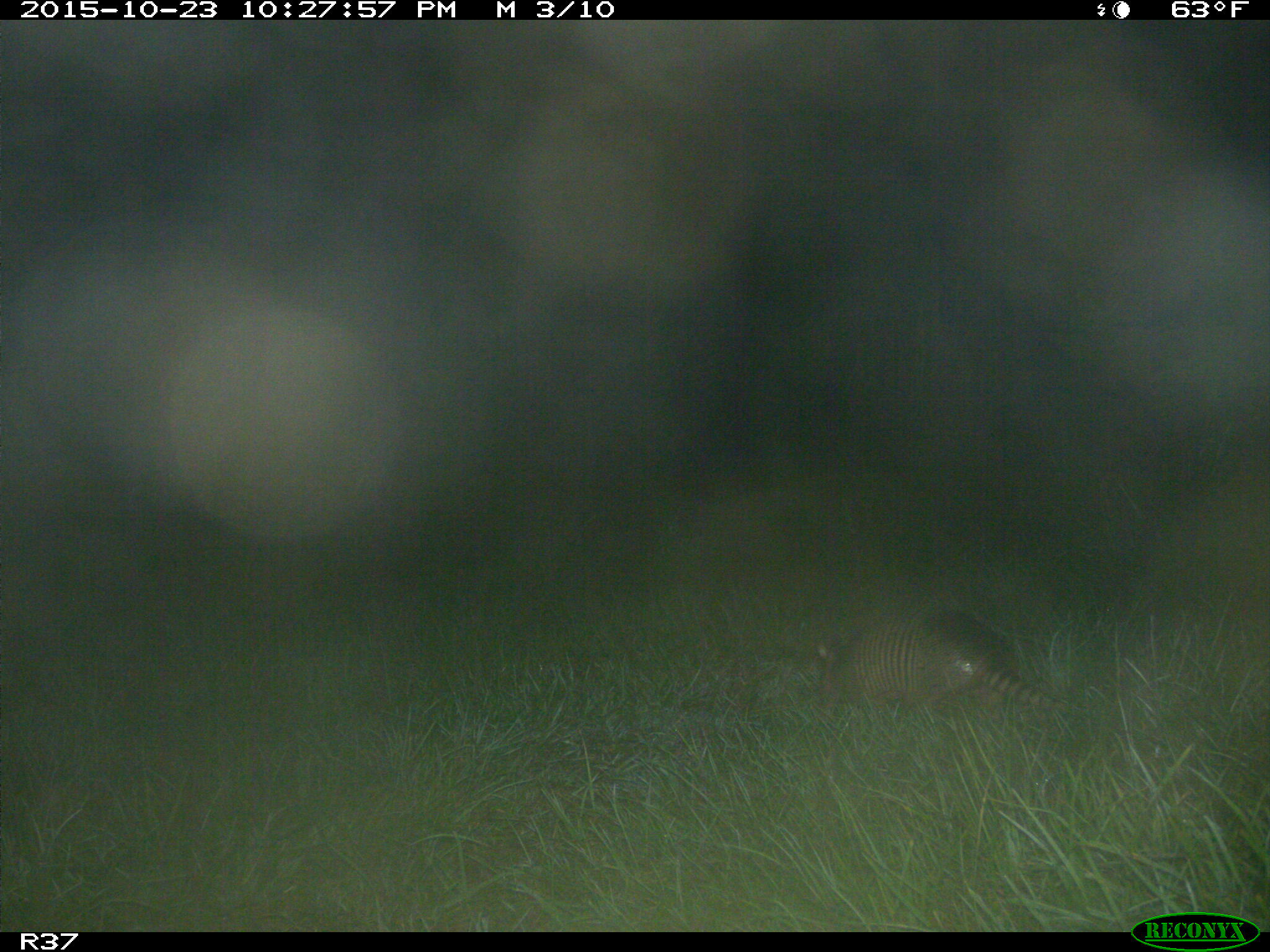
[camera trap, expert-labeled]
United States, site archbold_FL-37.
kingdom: Animalia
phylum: Chordata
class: Mammalia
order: Cingulata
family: Dasypodidae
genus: Dasypus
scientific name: Dasypus novemcinctus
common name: nine-banded armadillo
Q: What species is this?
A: Dasypus novemcinctus (nine-banded armadillo).